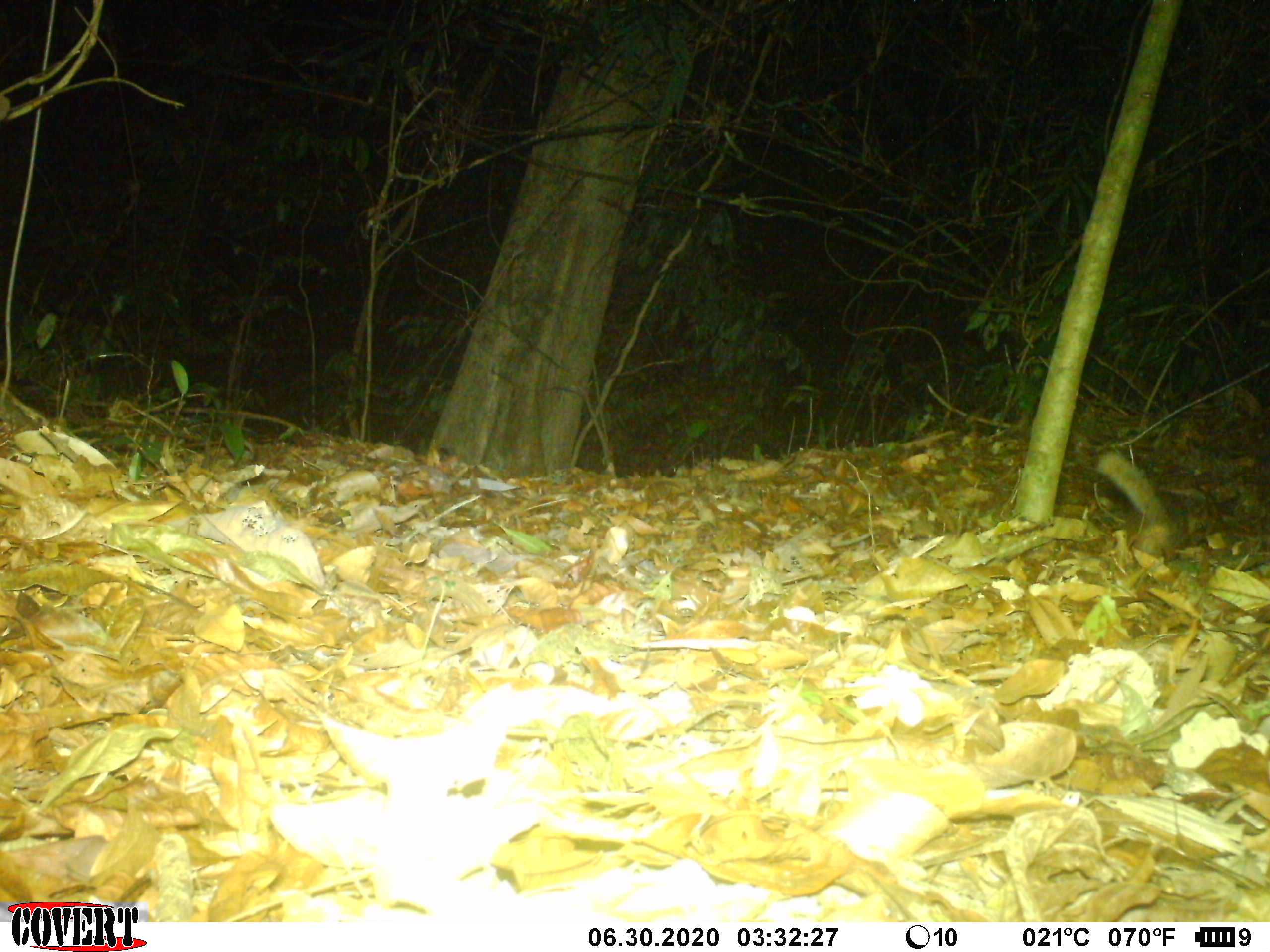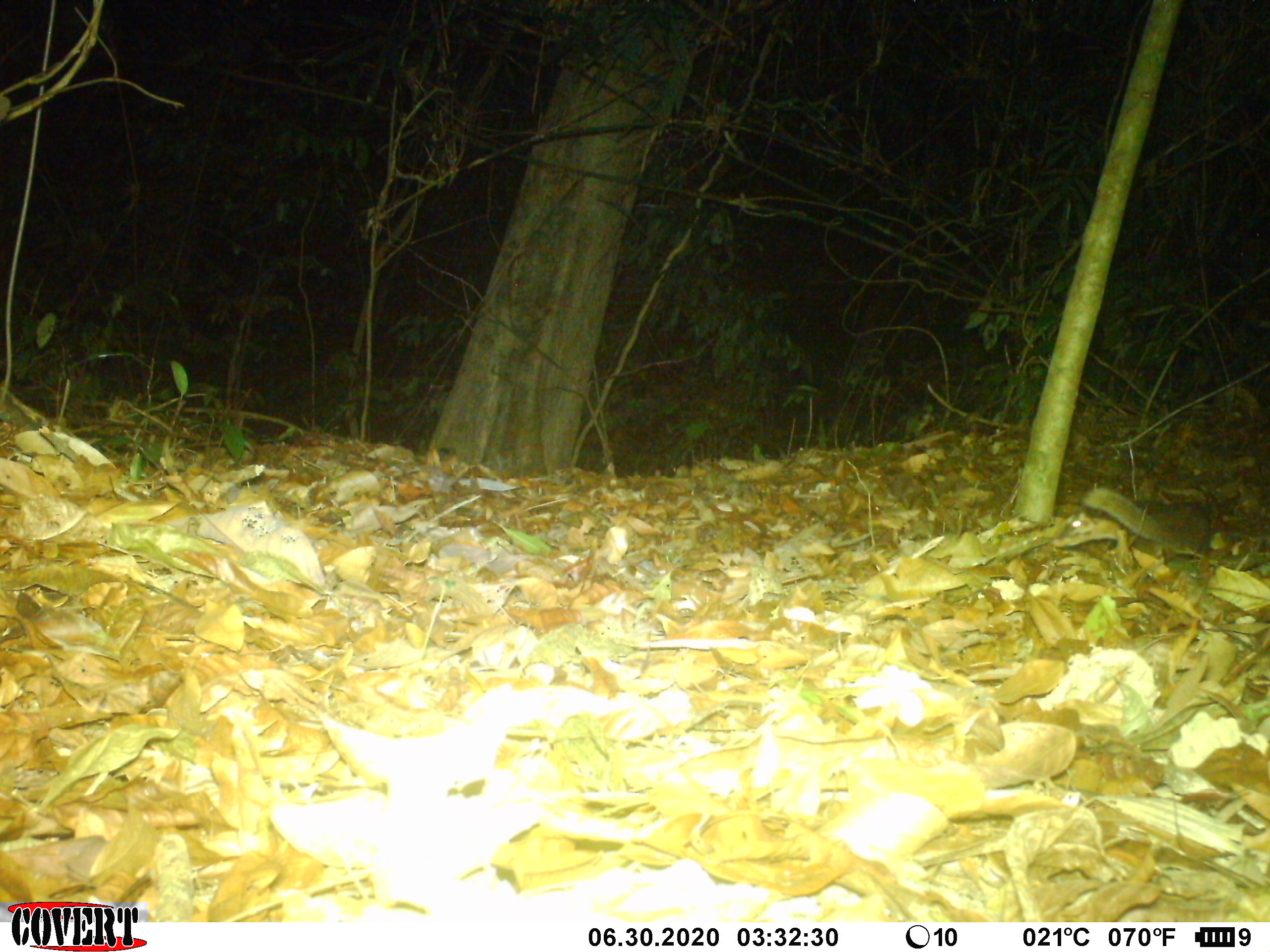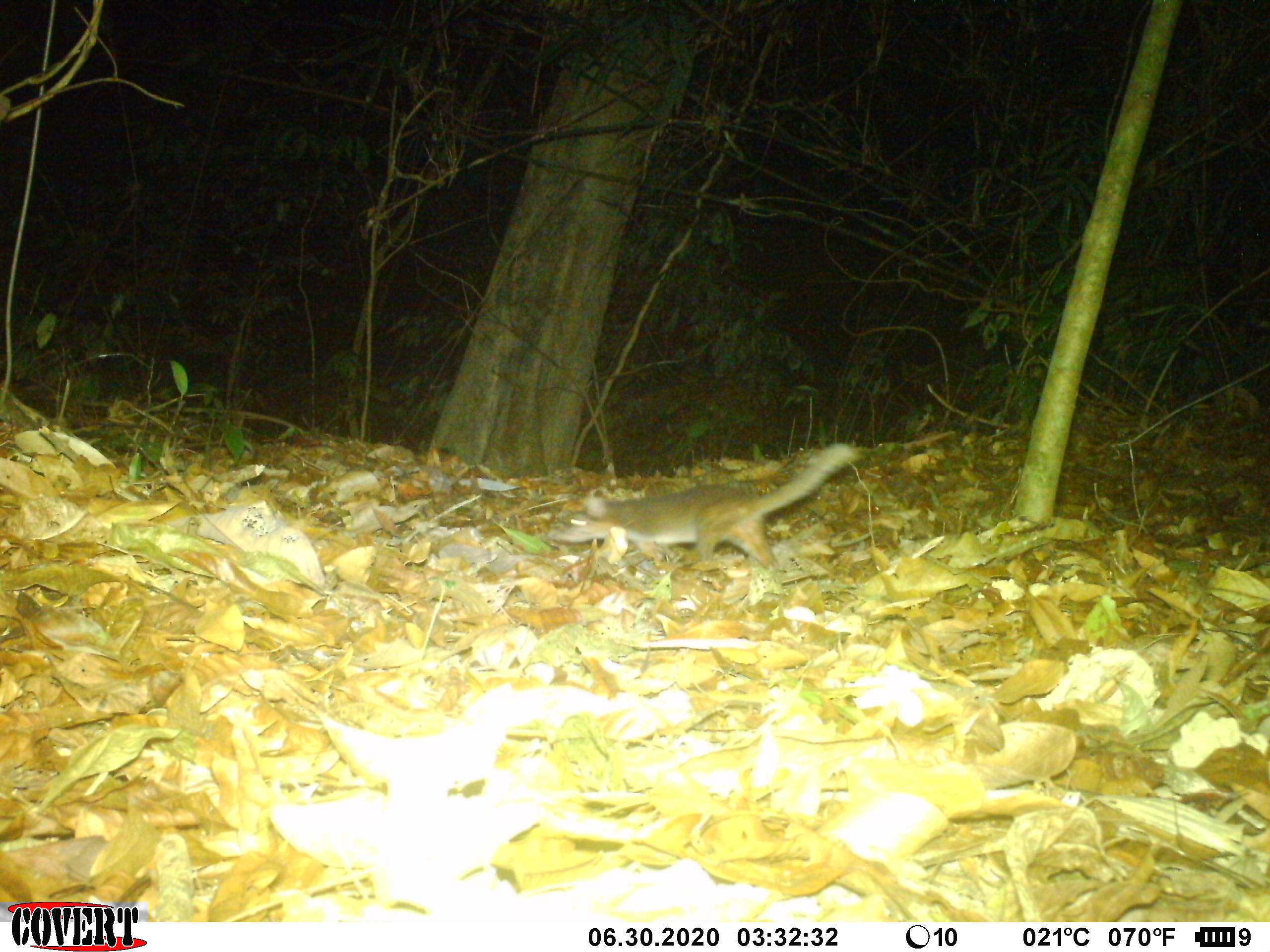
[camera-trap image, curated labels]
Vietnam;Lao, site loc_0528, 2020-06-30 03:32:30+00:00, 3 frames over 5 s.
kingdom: Animalia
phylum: Chordata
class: Mammalia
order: Carnivora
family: Mustelidae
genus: Melogale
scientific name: Melogale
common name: ferret badger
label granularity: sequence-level